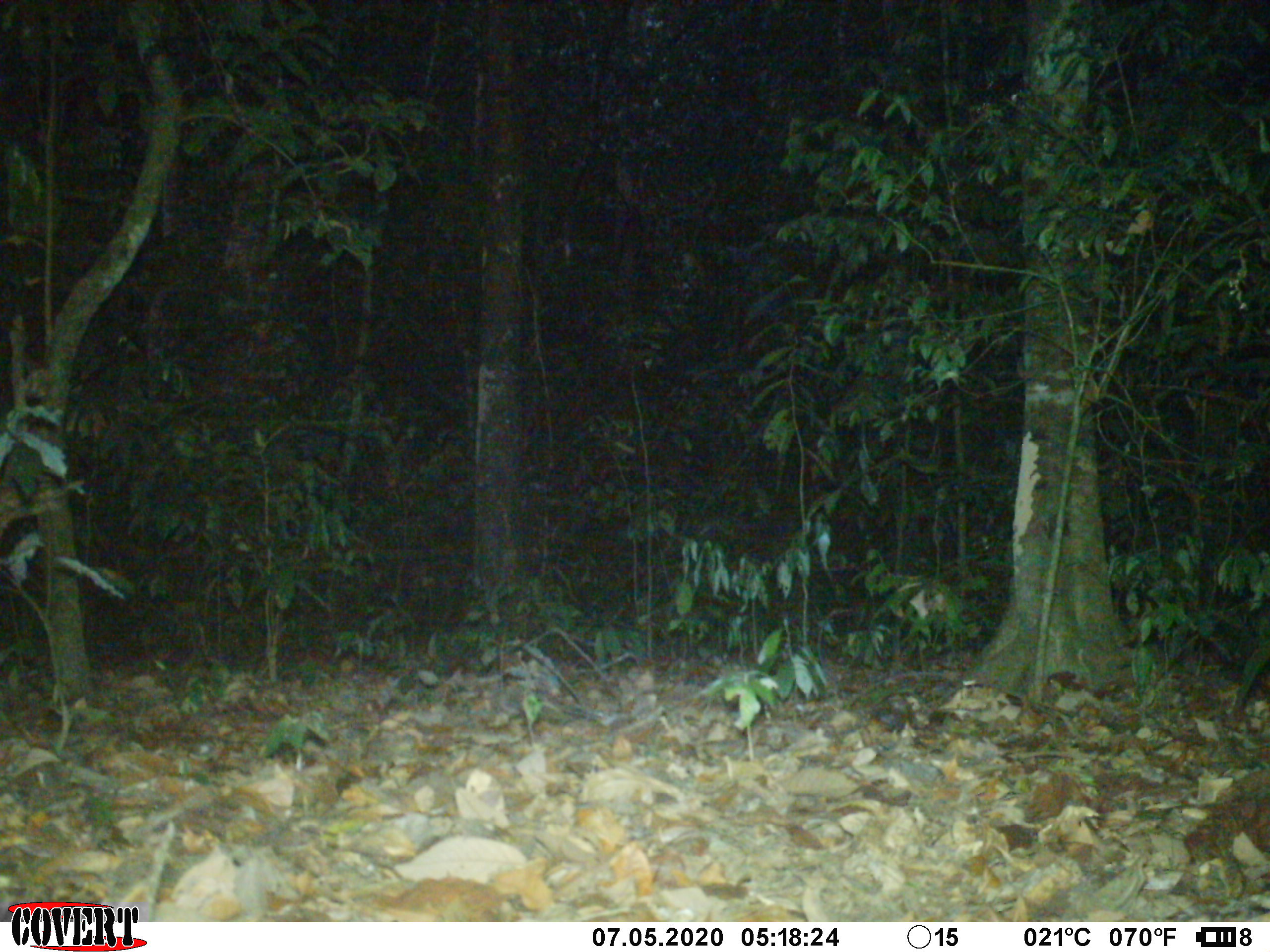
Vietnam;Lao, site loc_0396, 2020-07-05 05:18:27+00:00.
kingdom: Animalia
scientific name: Animalia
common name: animal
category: unidentified animal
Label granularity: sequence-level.